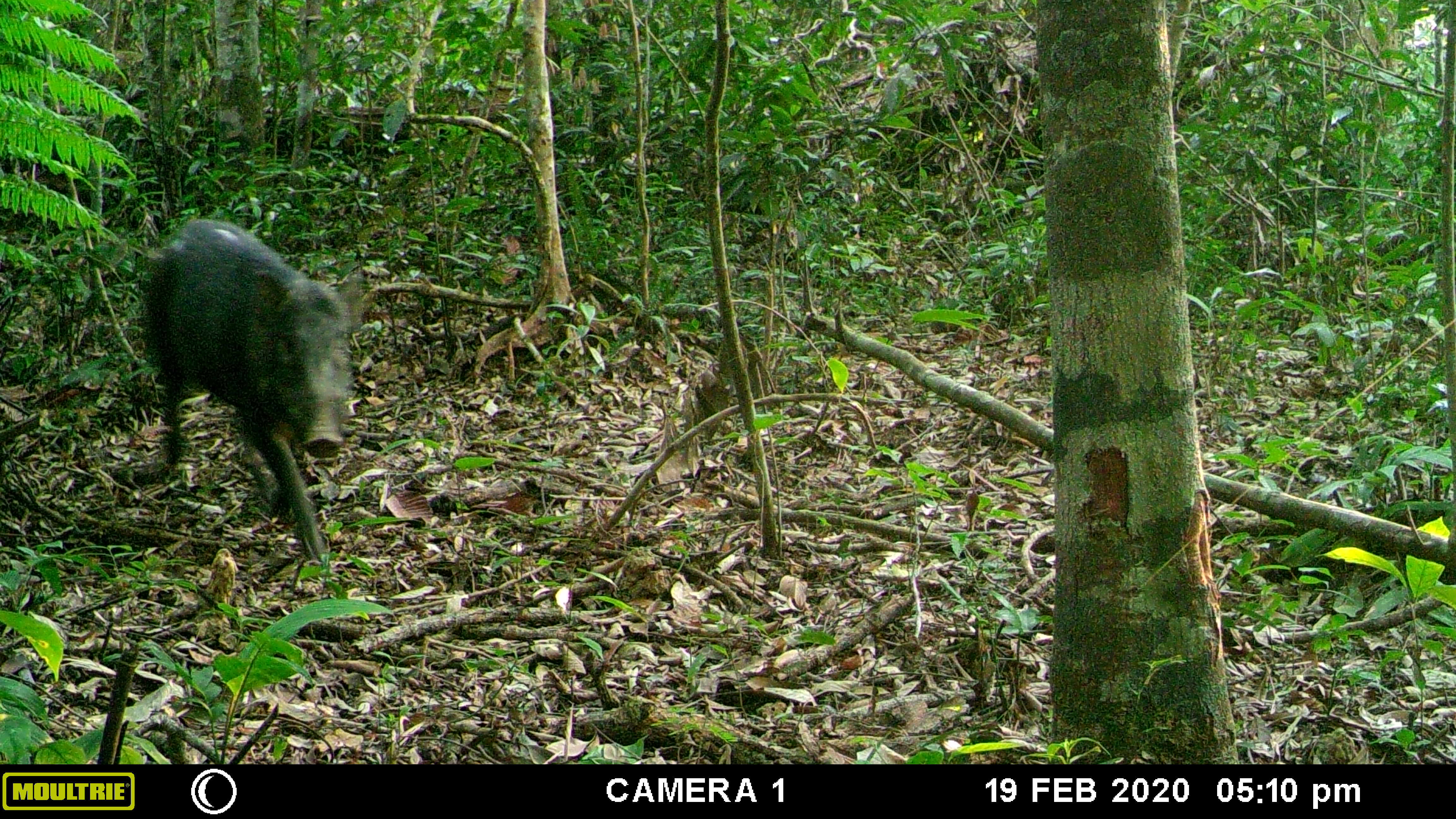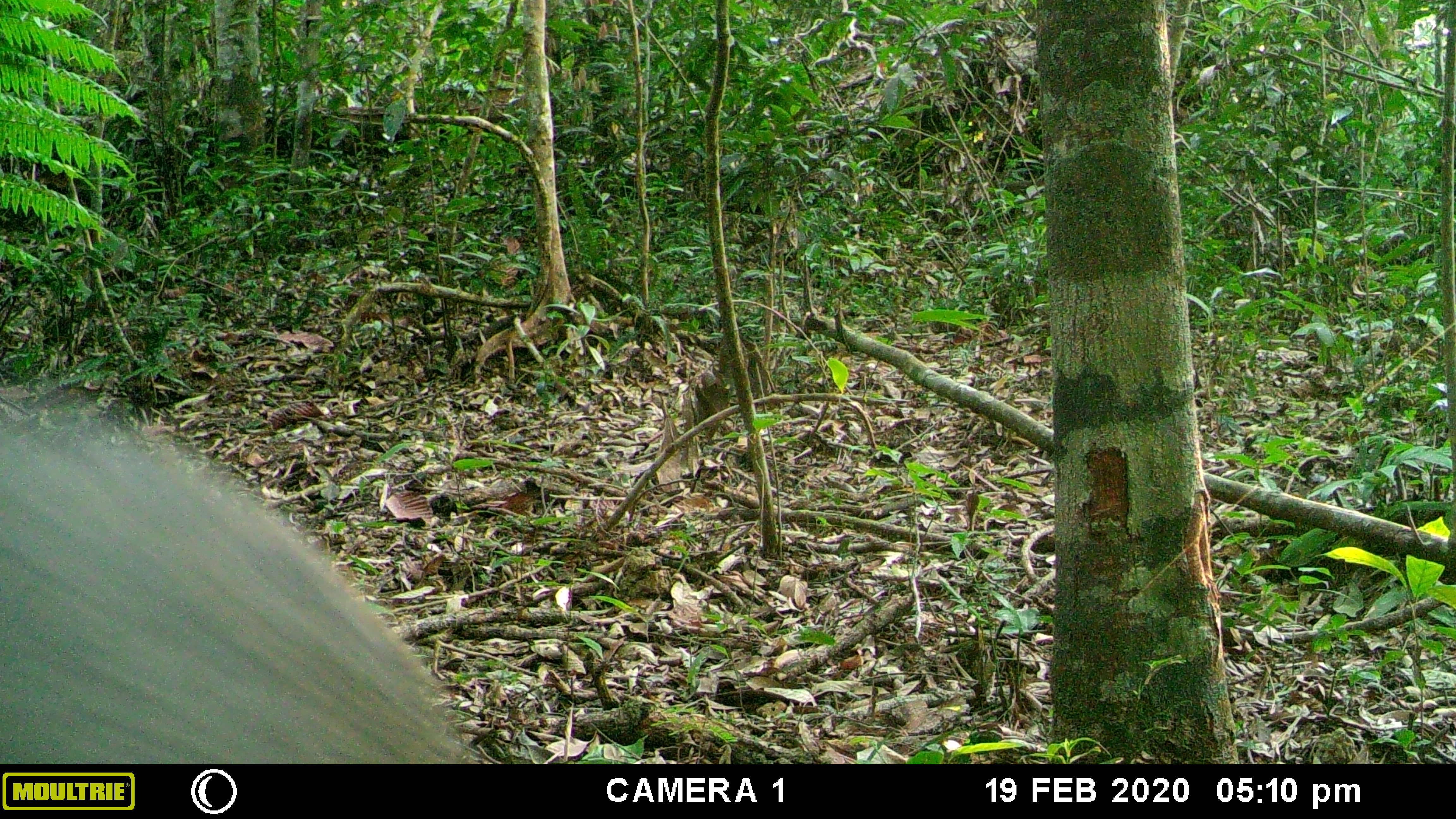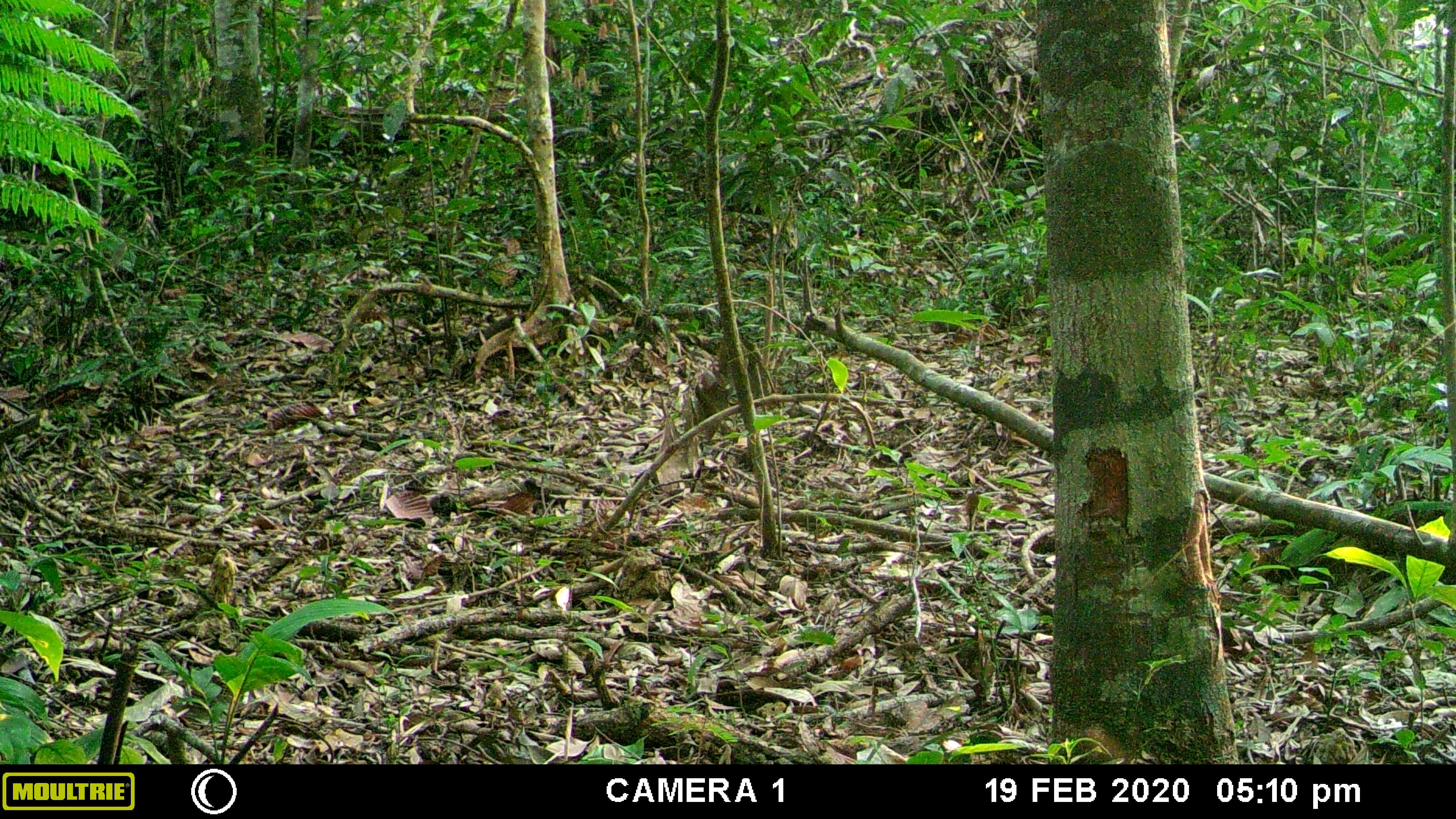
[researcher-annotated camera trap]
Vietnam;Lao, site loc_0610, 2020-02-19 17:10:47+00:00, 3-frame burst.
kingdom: Animalia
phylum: Chordata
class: Mammalia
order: Artiodactyla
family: Suidae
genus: Sus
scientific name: Sus scrofa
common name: eurasian wild pig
Eurasian wild pig (Sus scrofa). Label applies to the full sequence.